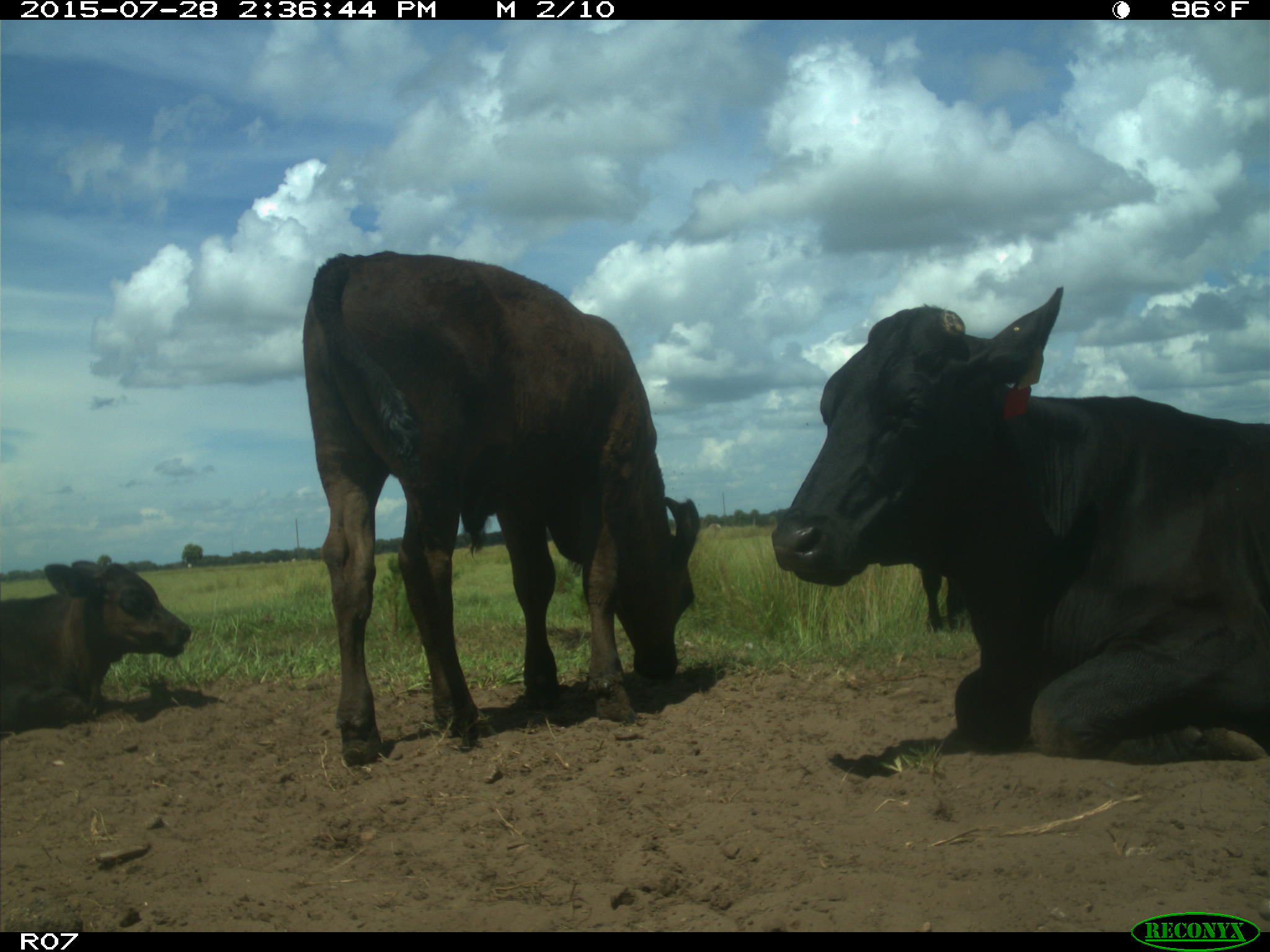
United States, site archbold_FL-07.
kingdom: Animalia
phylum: Chordata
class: Mammalia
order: Artiodactyla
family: Bovidae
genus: Bos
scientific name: Bos taurus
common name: domestic cow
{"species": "Bos taurus (domestic cow)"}